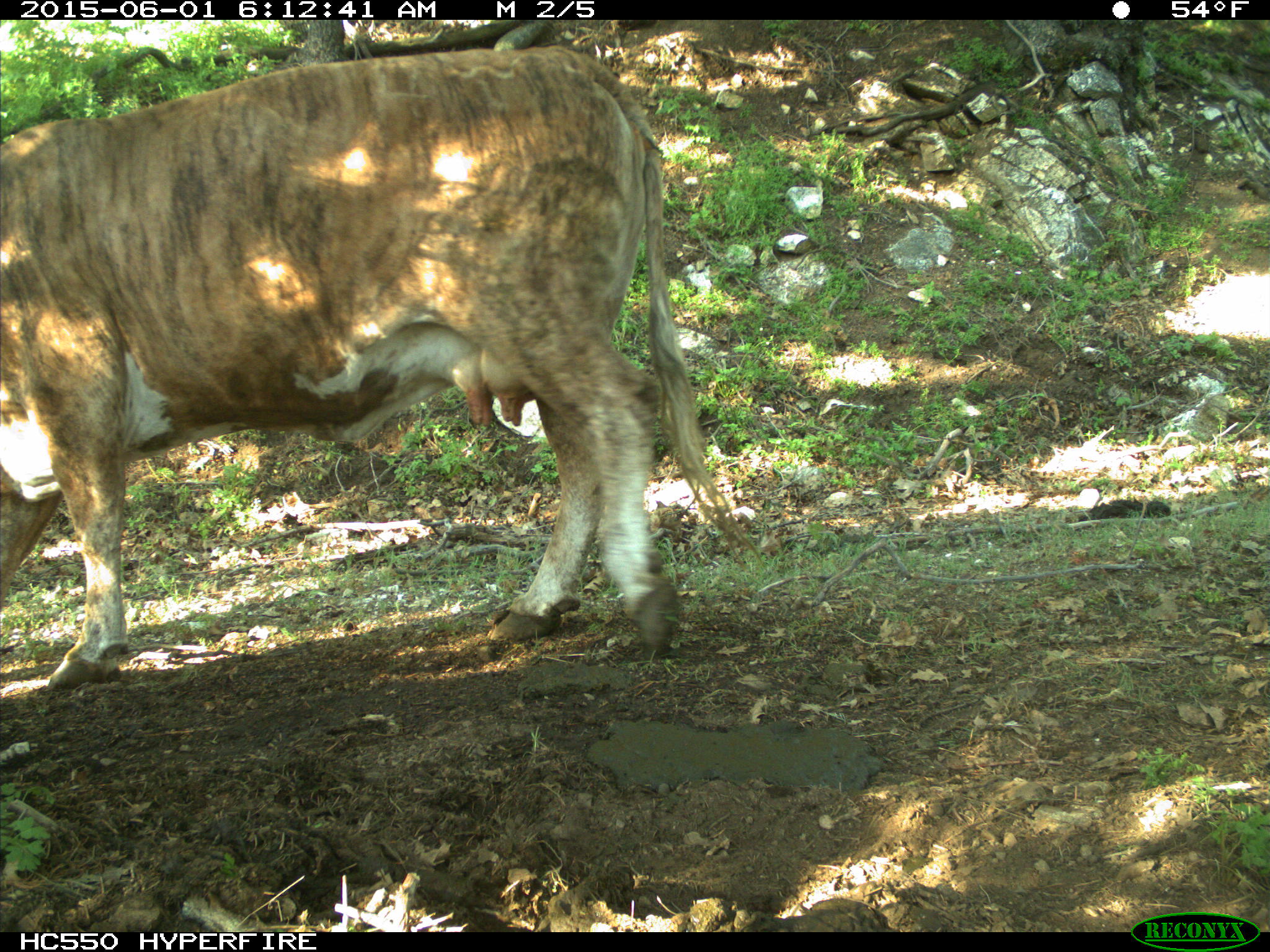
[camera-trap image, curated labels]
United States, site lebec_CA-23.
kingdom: Animalia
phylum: Chordata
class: Mammalia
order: Artiodactyla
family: Bovidae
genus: Bos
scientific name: Bos taurus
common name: domestic cow